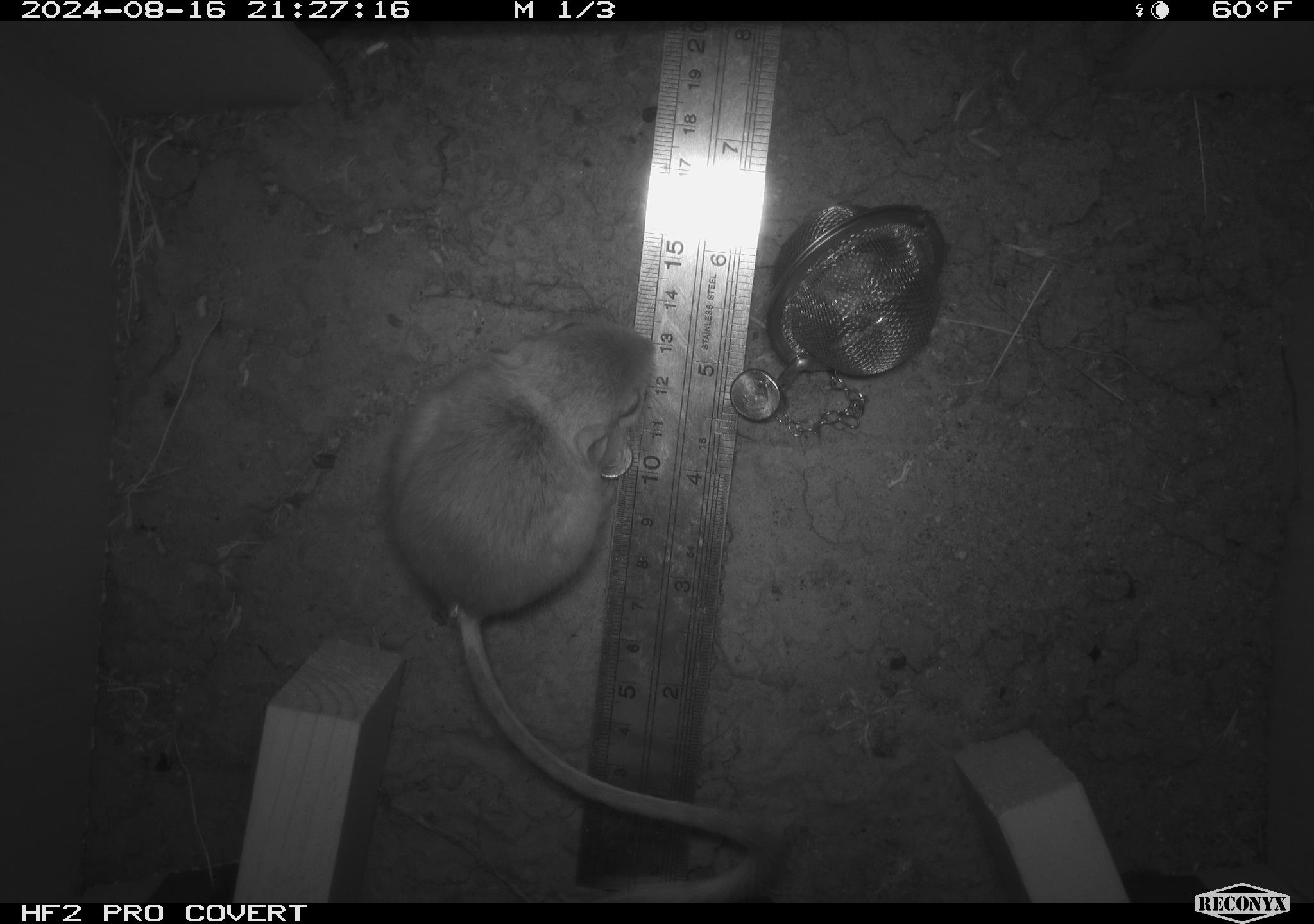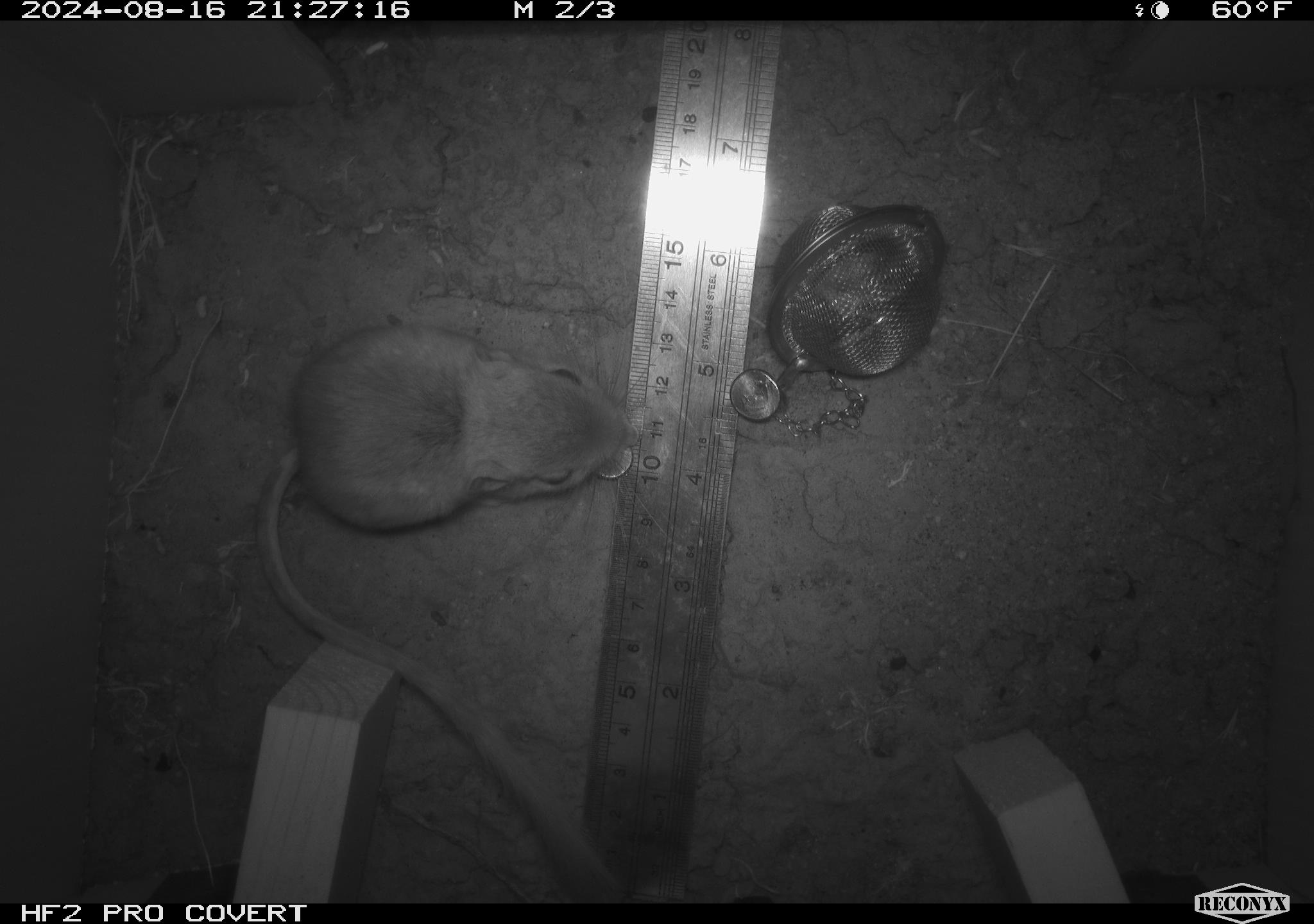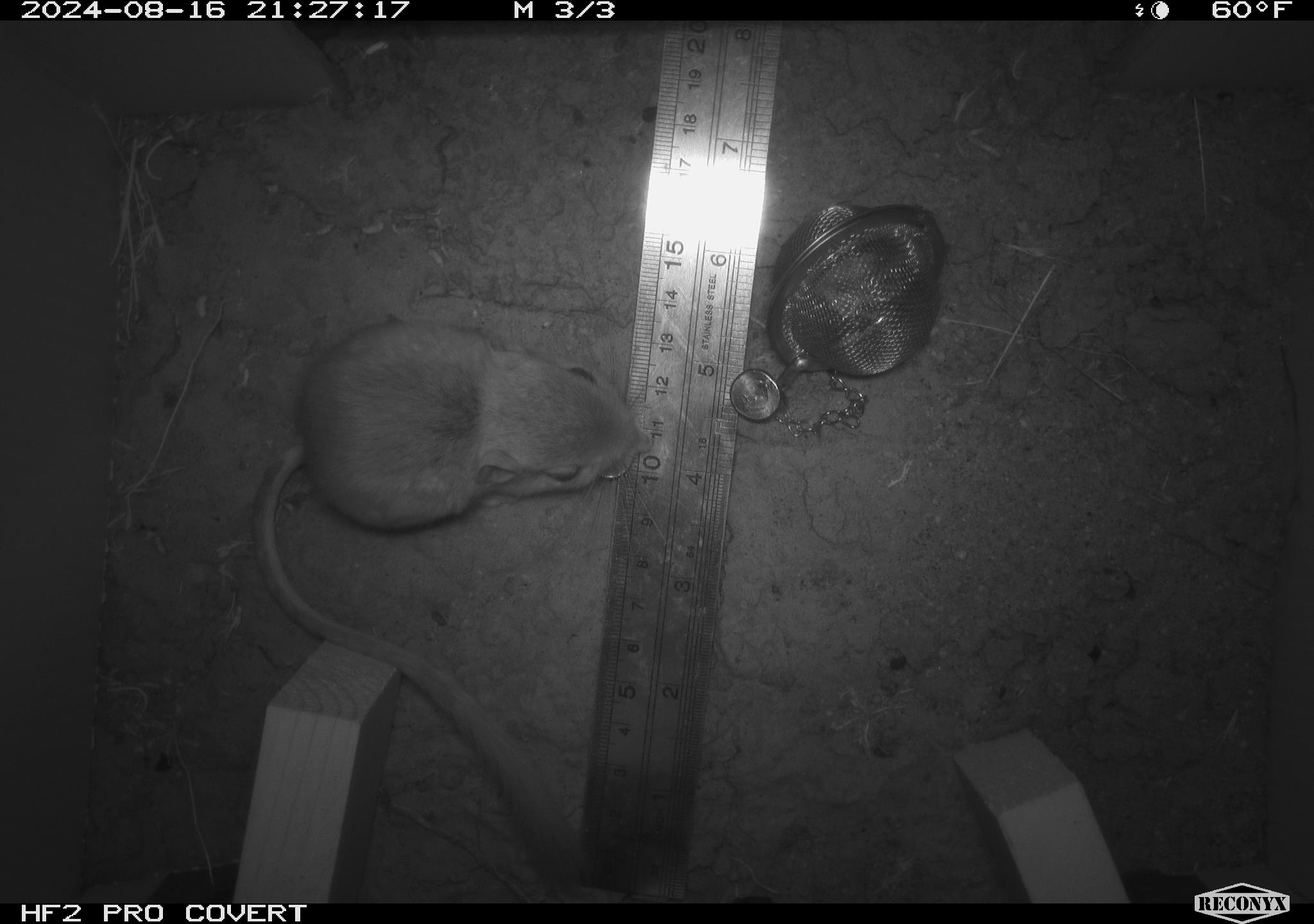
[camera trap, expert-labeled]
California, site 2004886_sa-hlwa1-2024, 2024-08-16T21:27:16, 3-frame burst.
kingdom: Animalia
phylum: Chordata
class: Mammalia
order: Rodentia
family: Heteromyidae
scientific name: Heteromyidae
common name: kangaroo rats and pocket mice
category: heteromyidae family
Heteromyidae family (kangaroo rats and pocket mice) (Heteromyidae).